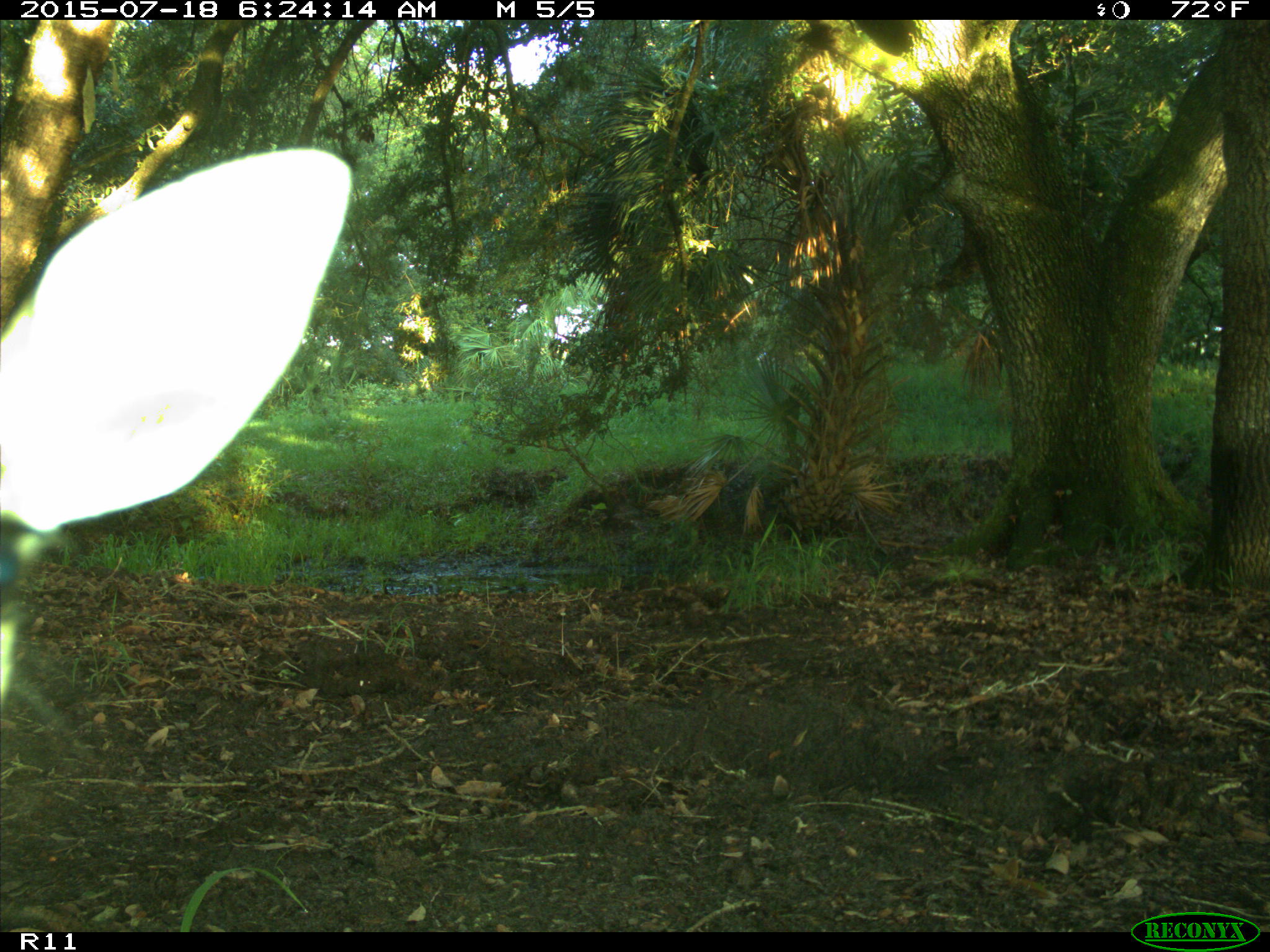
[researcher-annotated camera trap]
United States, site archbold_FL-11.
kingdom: Animalia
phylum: Chordata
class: Mammalia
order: Artiodactyla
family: Cervidae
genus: Odocoileus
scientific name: Odocoileus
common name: deer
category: unidentified deer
Unidentified deer (deer) (Odocoileus).